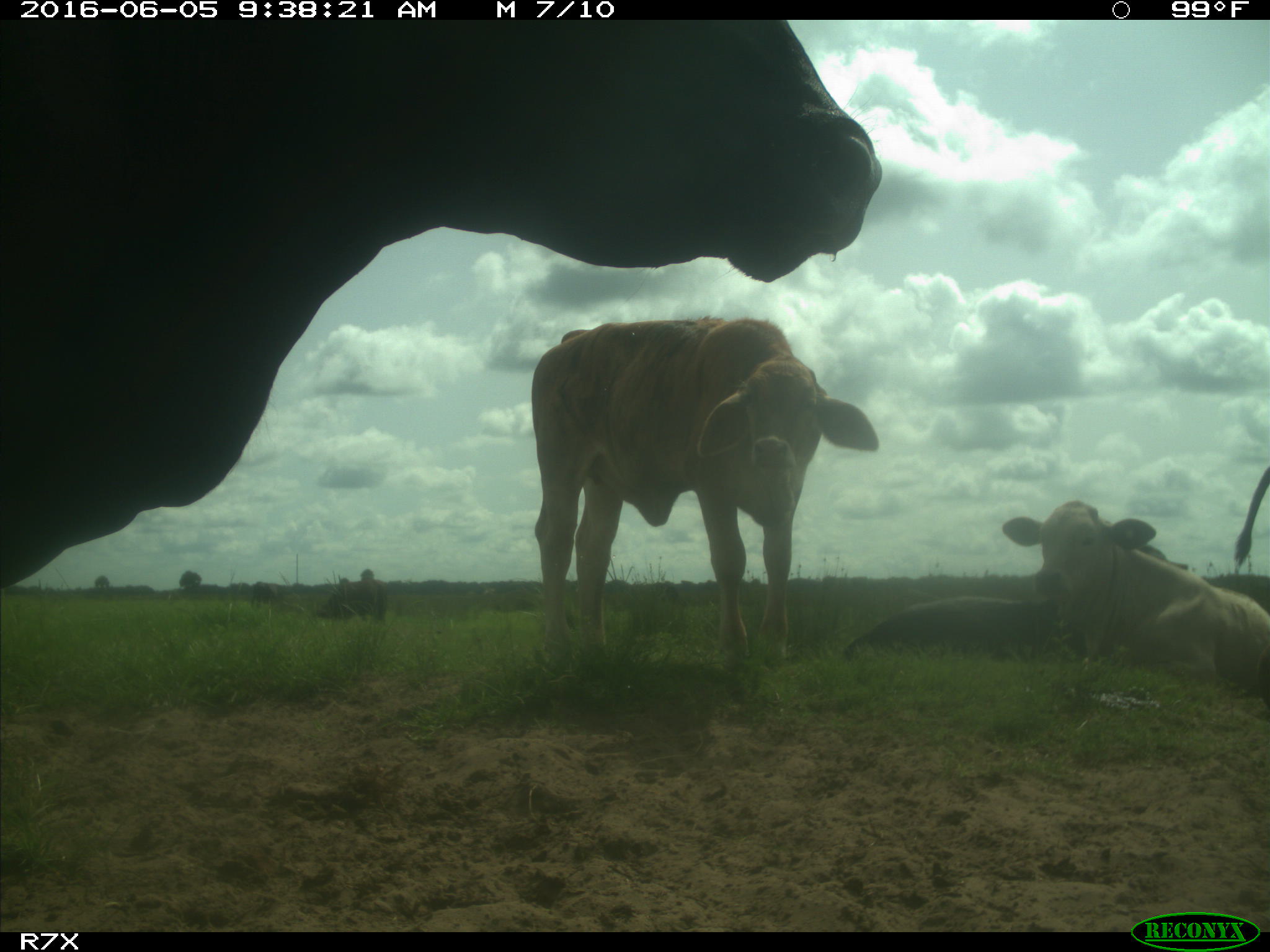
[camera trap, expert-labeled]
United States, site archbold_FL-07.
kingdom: Animalia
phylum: Chordata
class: Mammalia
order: Artiodactyla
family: Bovidae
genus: Bos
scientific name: Bos taurus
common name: domestic cow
Bos taurus (domestic cow).